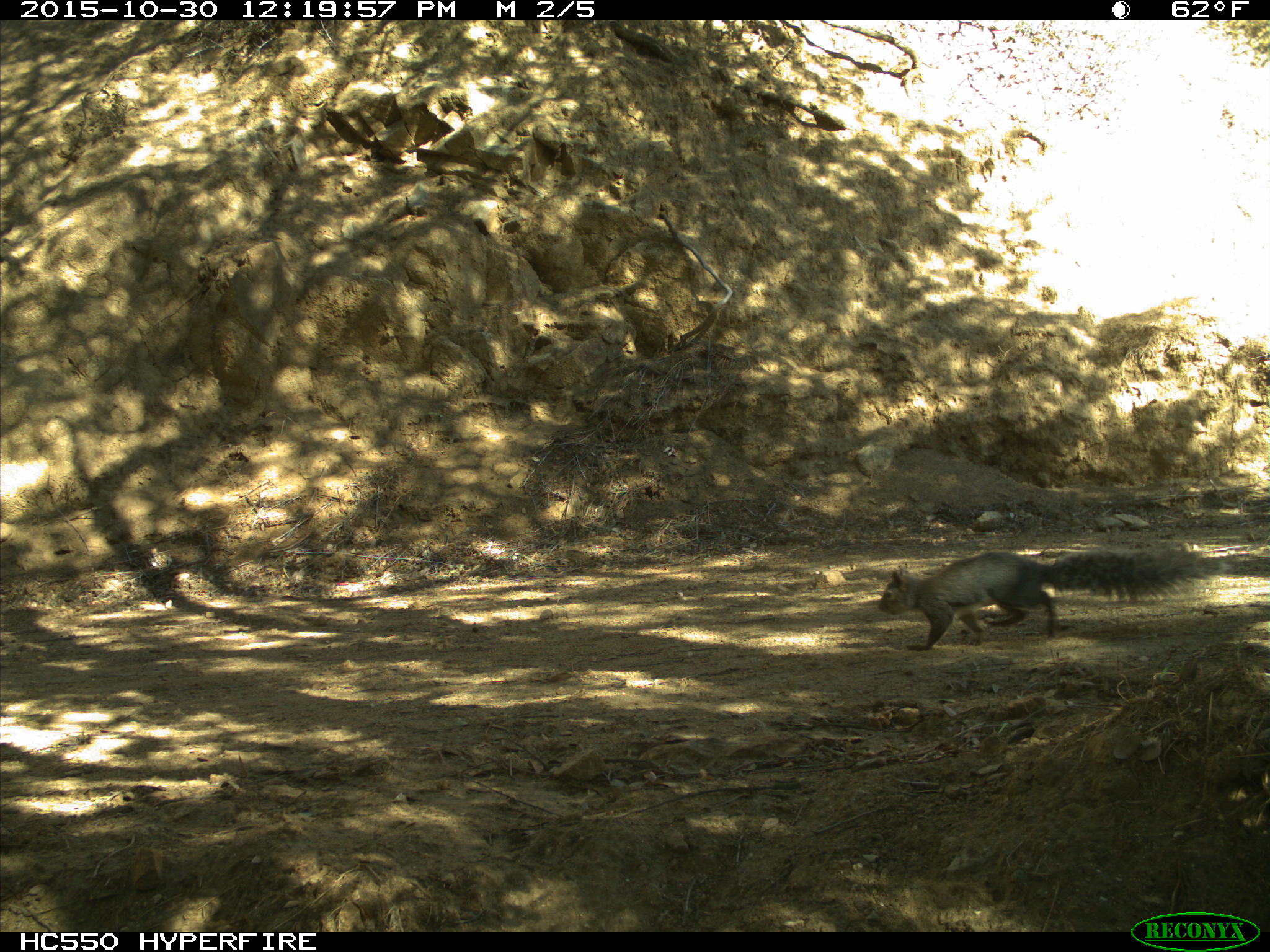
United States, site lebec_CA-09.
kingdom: Animalia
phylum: Chordata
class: Mammalia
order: Rodentia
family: Sciuridae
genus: Sciurus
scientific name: Sciurus carolinensis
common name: eastern gray squirrel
Sciurus carolinensis (eastern gray squirrel).